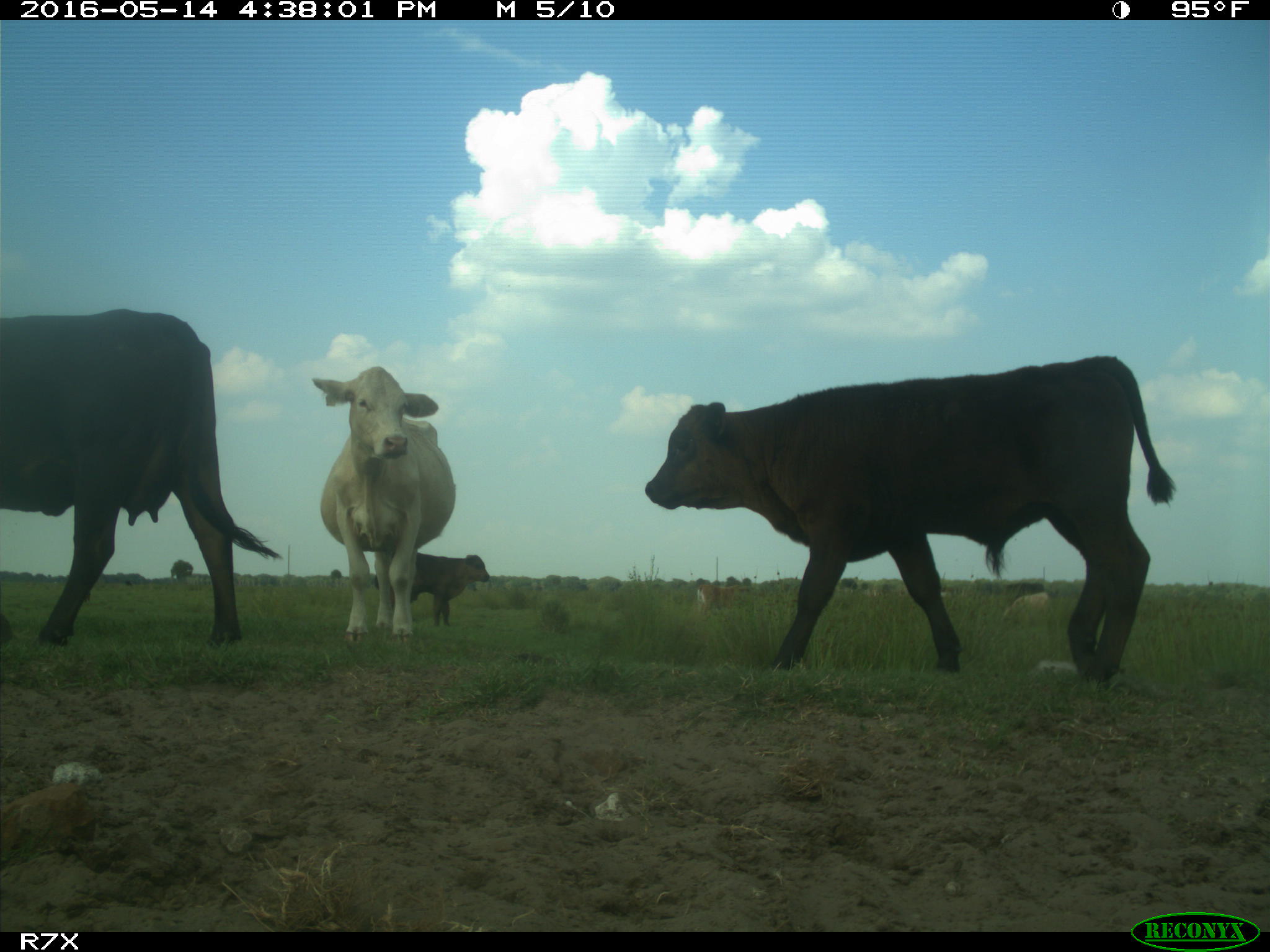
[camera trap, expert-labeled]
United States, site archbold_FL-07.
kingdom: Animalia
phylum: Chordata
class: Mammalia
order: Artiodactyla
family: Bovidae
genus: Bos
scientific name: Bos taurus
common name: domestic cow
Bos taurus (domestic cow).